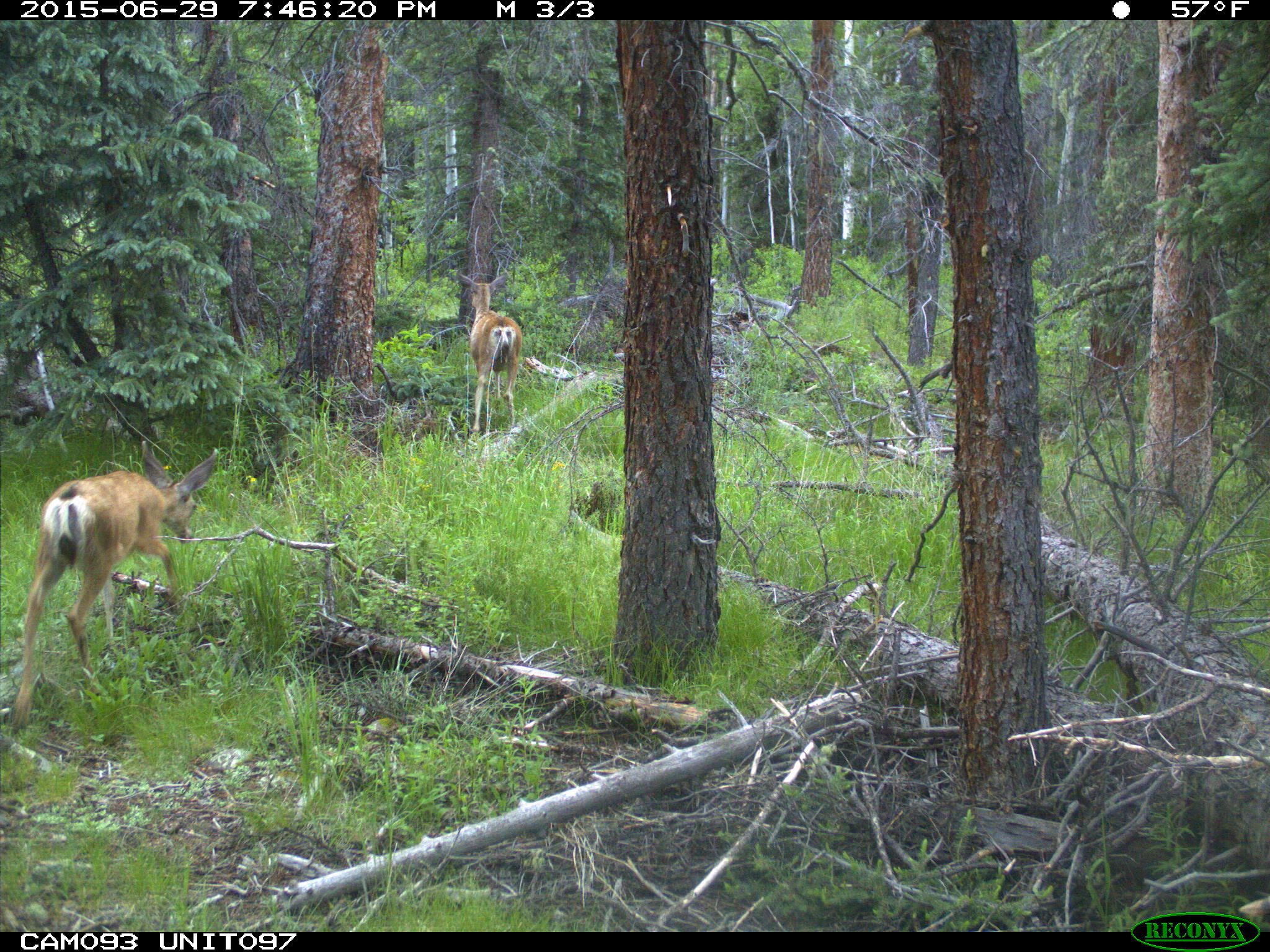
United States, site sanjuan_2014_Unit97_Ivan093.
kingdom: Animalia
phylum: Chordata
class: Mammalia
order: Artiodactyla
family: Cervidae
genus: Odocoileus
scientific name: Odocoileus hemionus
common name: mule deer